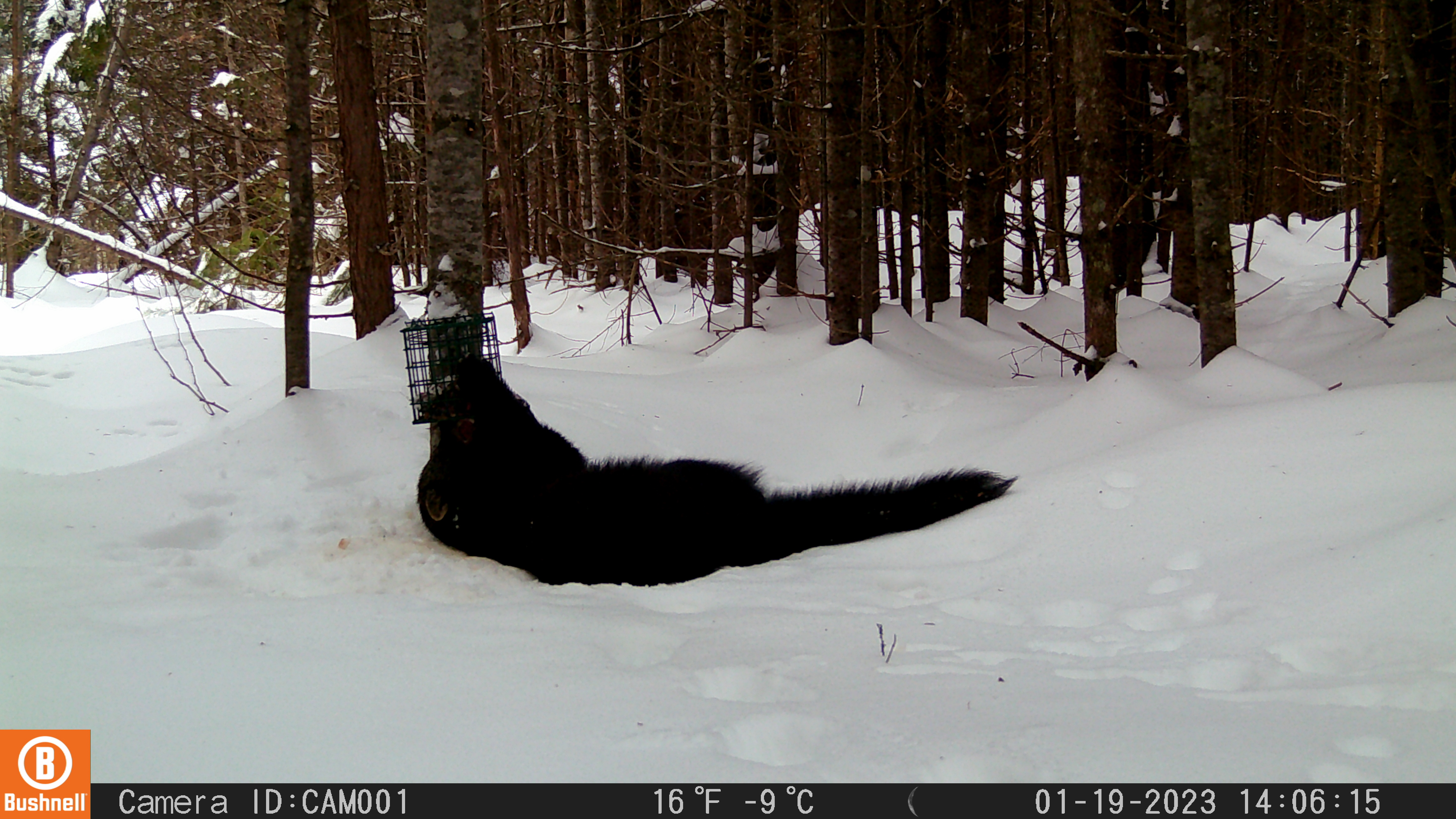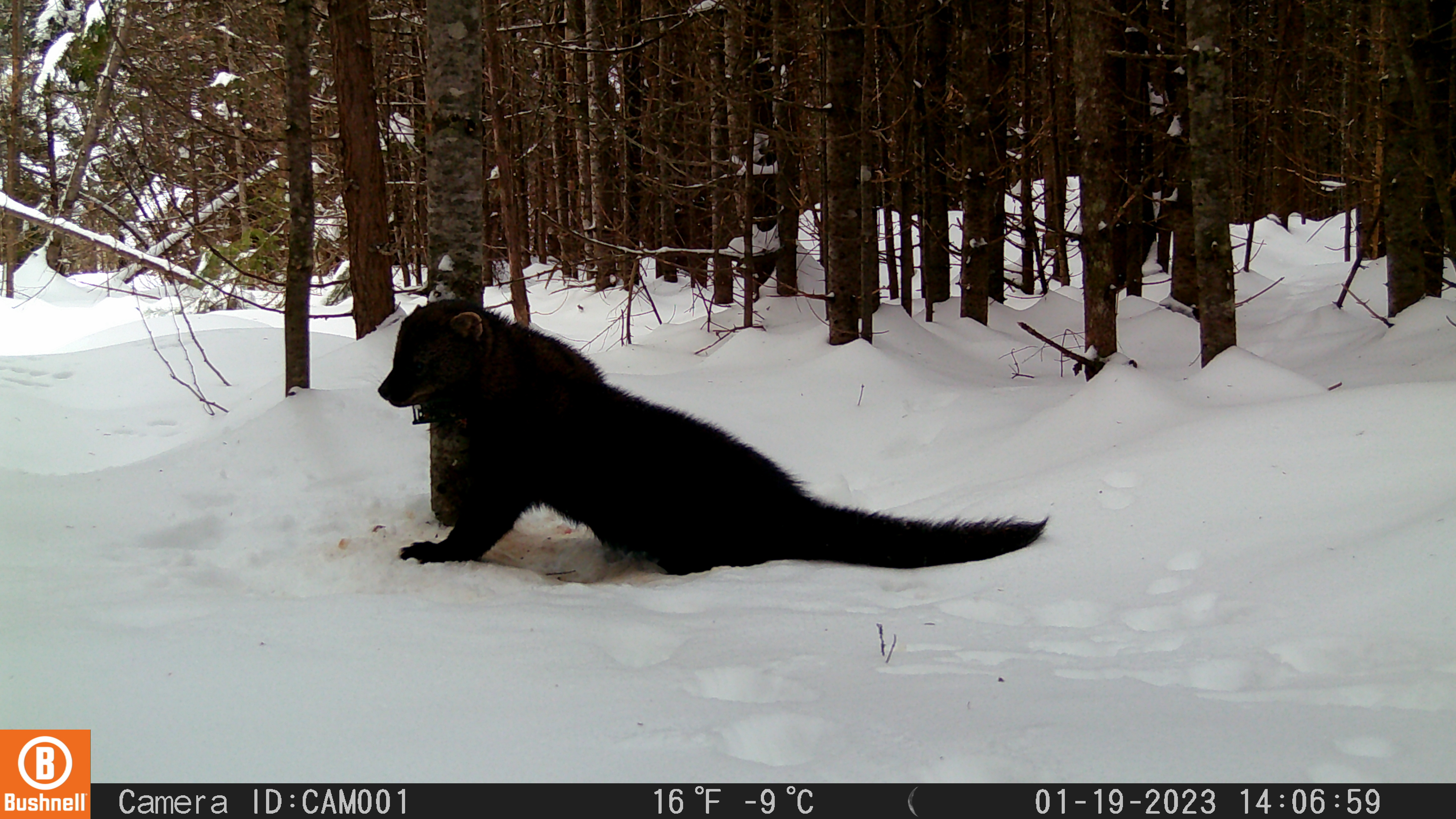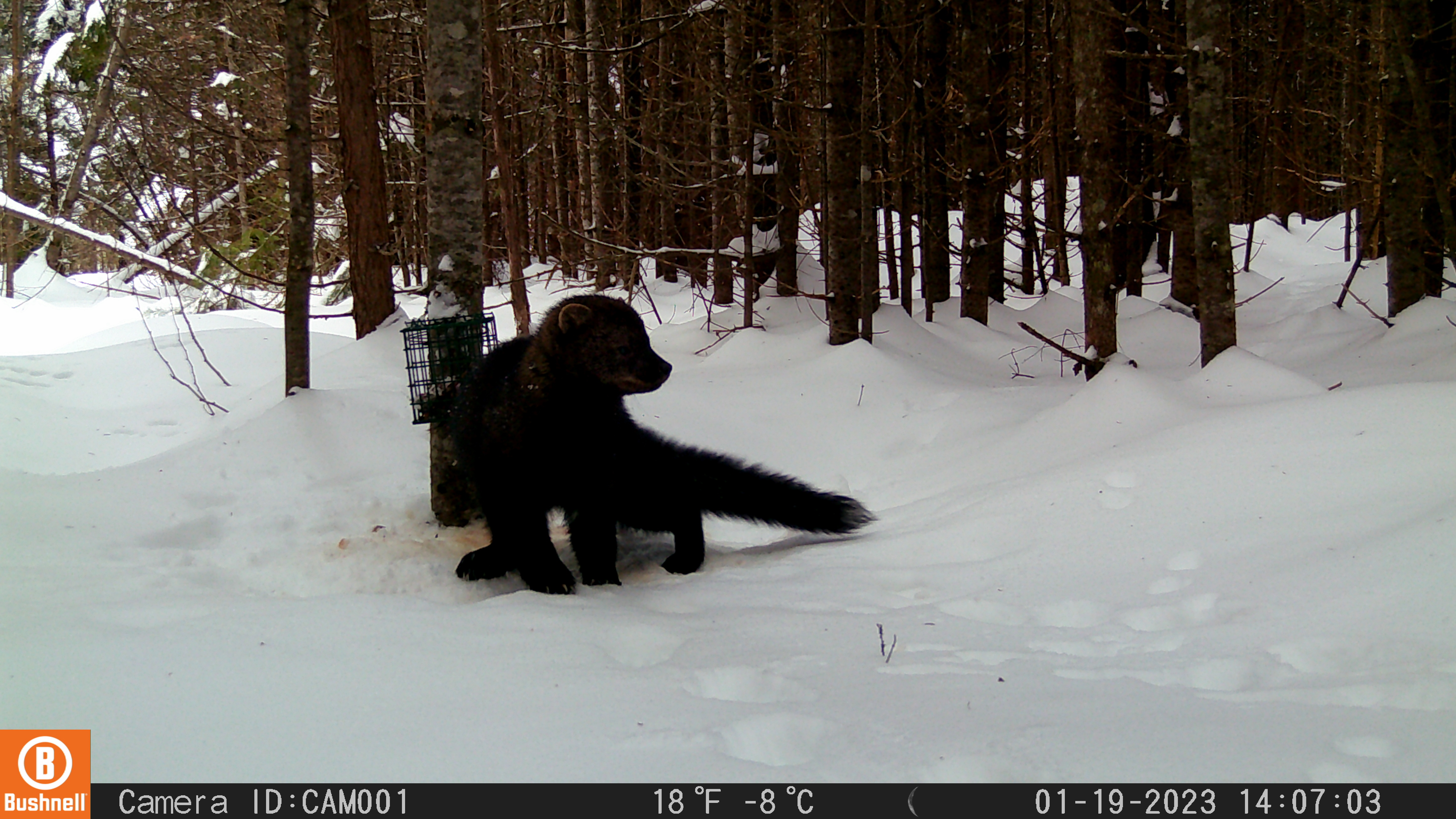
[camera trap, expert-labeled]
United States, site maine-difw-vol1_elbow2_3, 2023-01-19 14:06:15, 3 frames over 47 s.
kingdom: Animalia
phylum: Chordata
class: Mammalia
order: Carnivora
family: Mustelidae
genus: Pekania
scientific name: Pekania pennanti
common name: fisher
Fisher (Pekania pennanti).